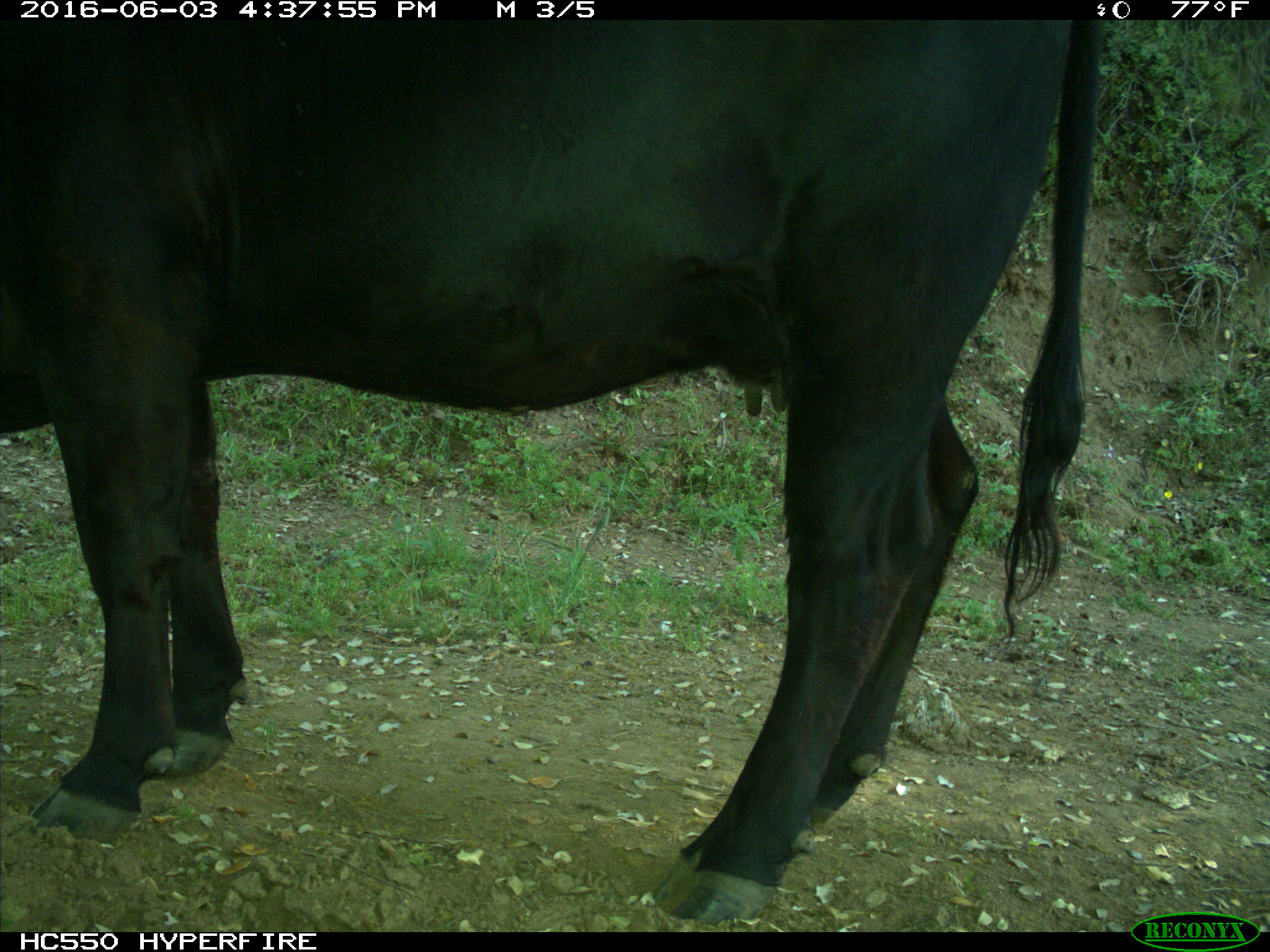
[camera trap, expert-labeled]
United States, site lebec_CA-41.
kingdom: Animalia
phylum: Chordata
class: Mammalia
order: Artiodactyla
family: Bovidae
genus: Bos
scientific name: Bos taurus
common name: domestic cow